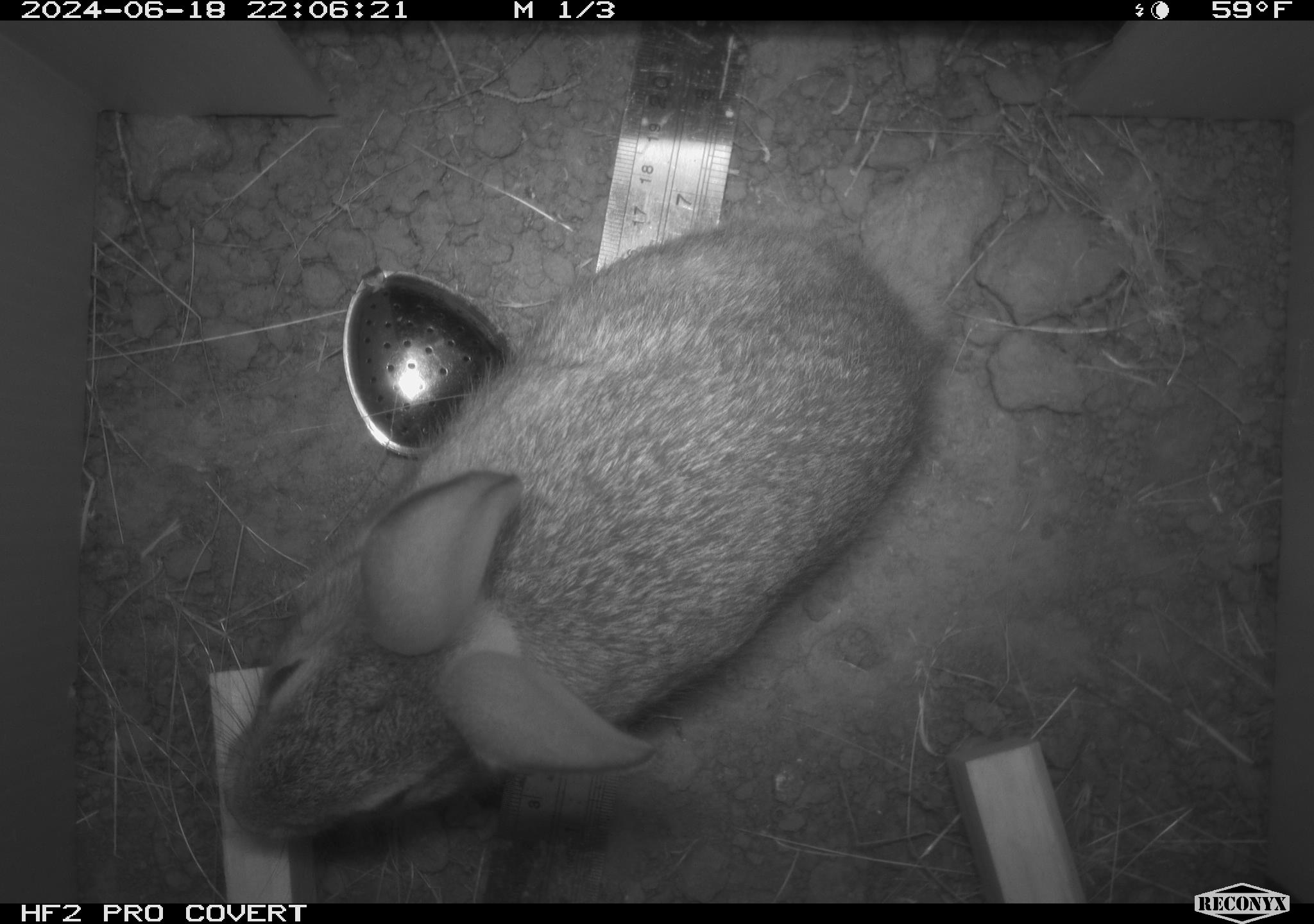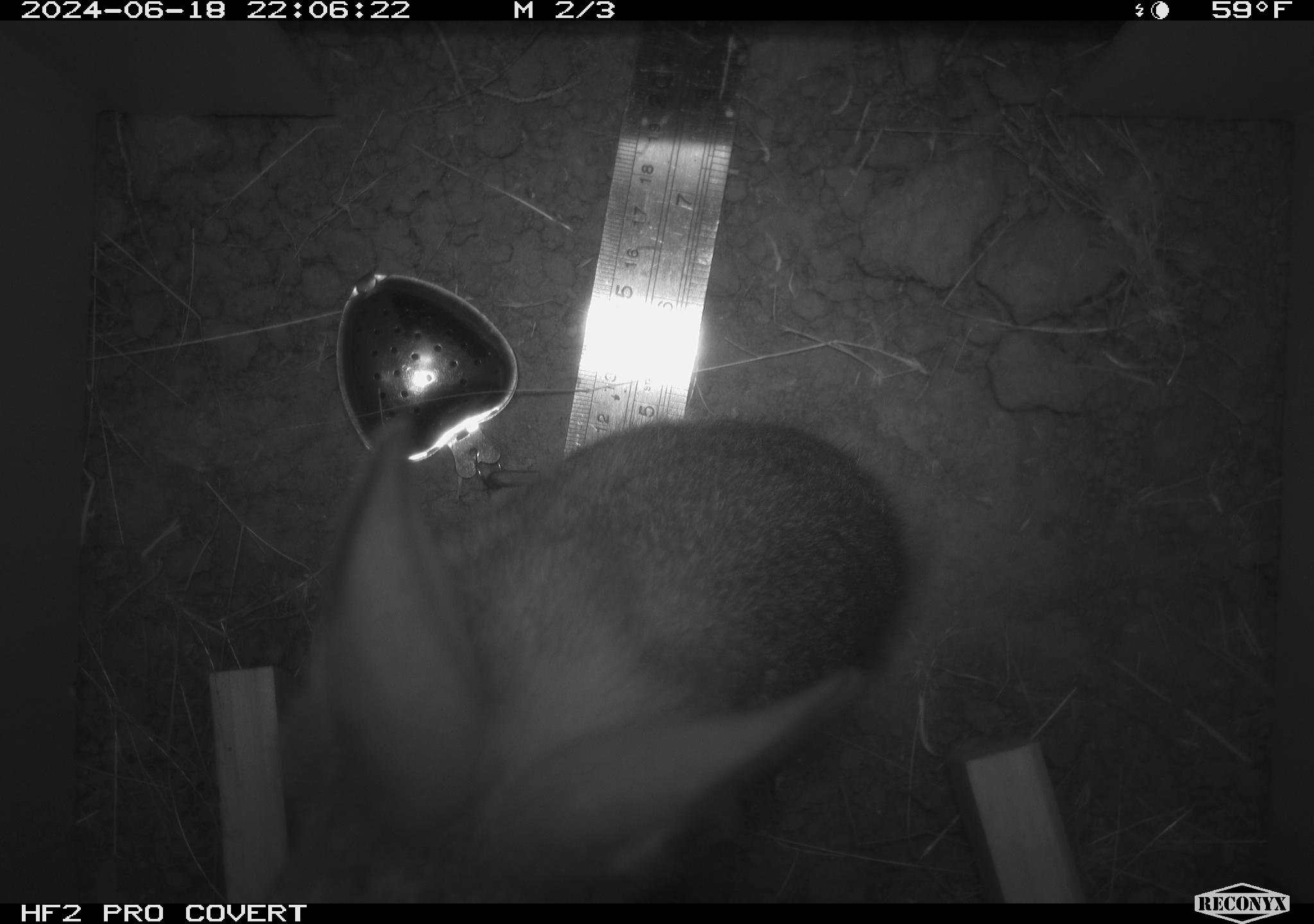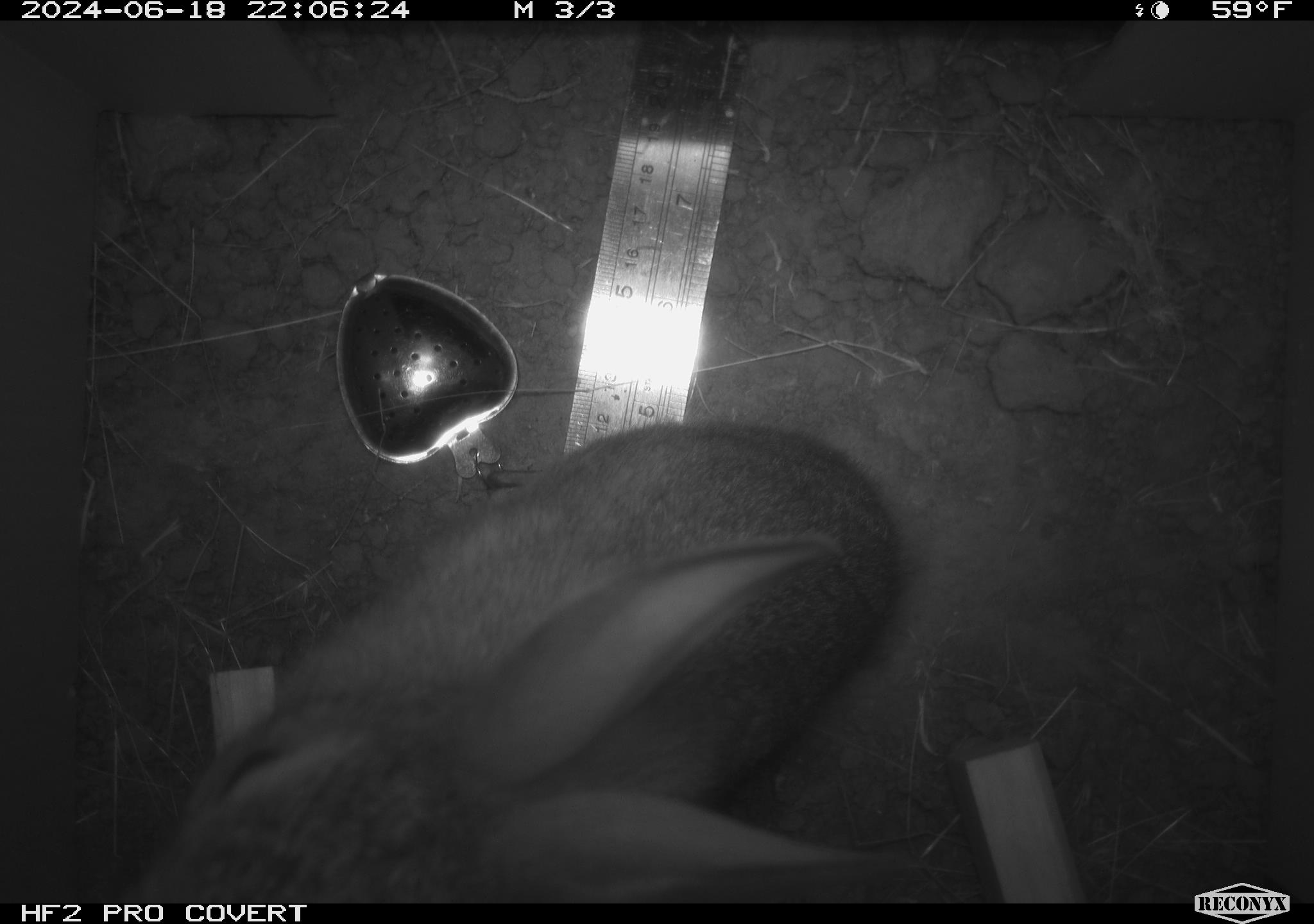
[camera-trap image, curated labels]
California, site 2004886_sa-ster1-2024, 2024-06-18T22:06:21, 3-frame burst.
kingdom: Animalia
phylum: Chordata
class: Mammalia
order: Lagomorpha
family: Leporidae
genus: Sylvilagus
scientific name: Sylvilagus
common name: cottontail rabbits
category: sylvilagus species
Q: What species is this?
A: Sylvilagus species (cottontail rabbits) (Sylvilagus).